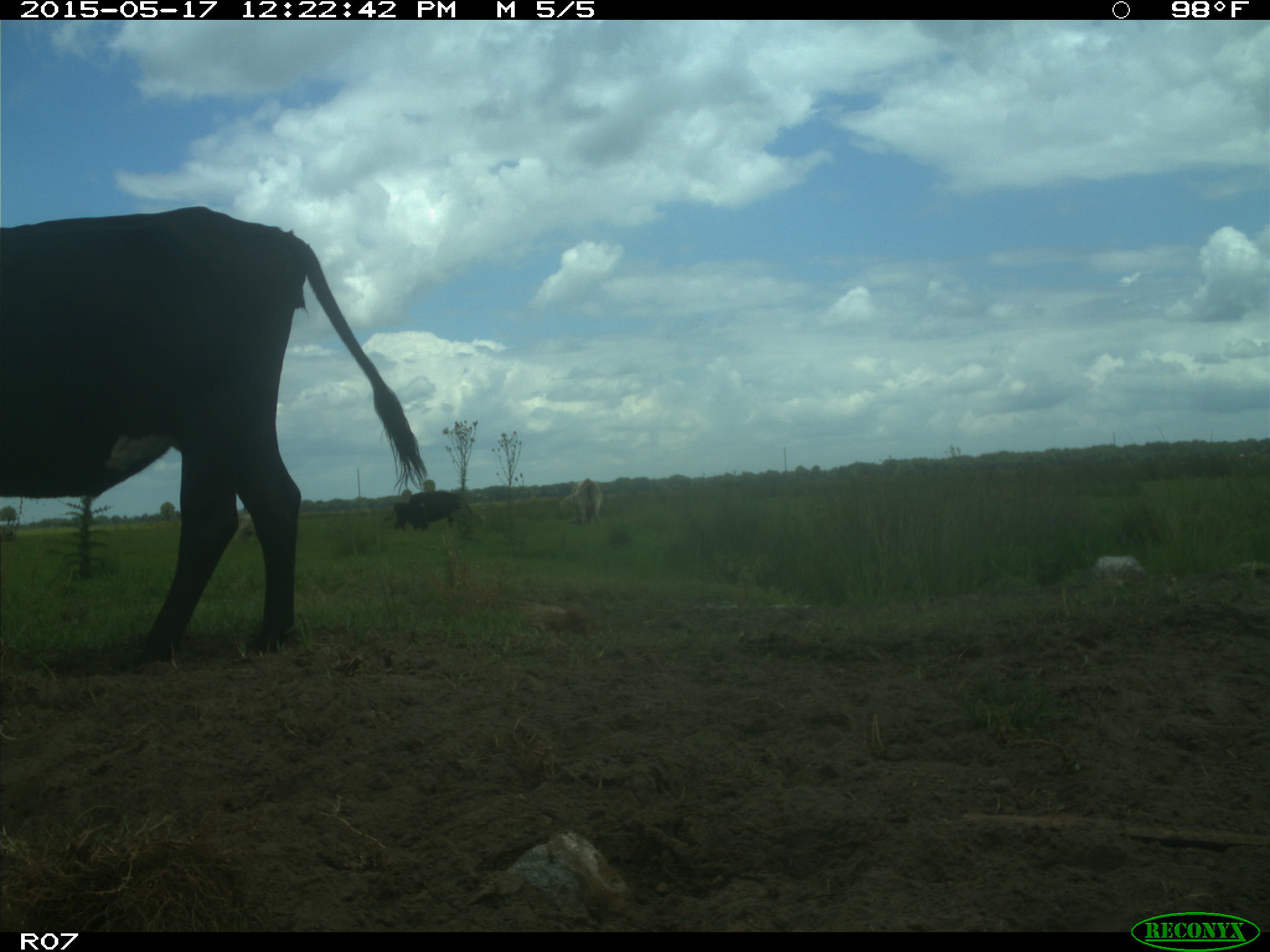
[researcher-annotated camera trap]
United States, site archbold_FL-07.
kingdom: Animalia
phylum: Chordata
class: Mammalia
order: Artiodactyla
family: Bovidae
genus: Bos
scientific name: Bos taurus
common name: domestic cow